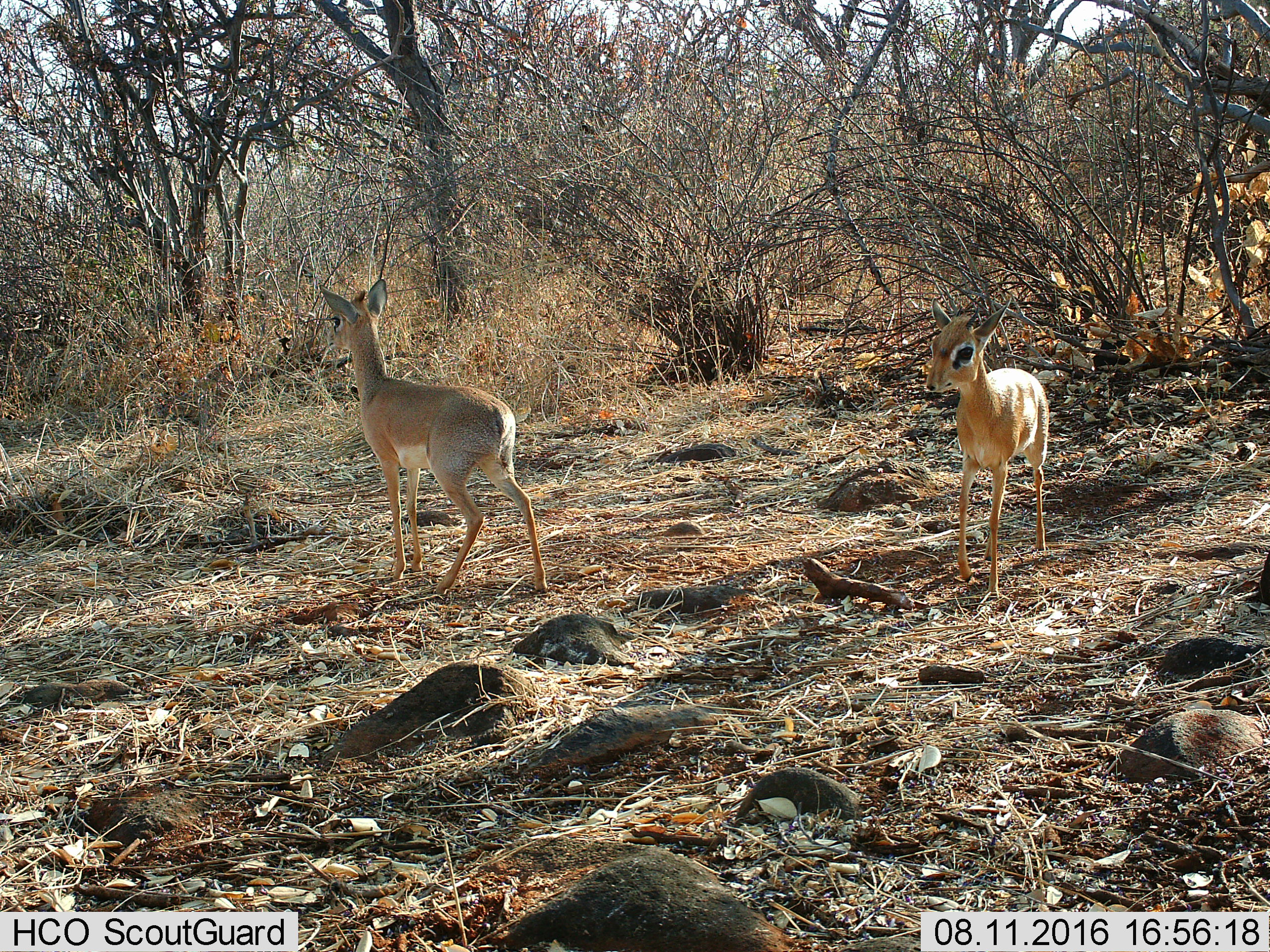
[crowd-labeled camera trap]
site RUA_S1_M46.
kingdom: Animalia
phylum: Chordata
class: Mammalia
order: Artiodactyla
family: Bovidae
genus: Madoqua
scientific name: Madoqua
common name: dik-dik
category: dikdik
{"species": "dikdik (dik-dik) (Madoqua)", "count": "2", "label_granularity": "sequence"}